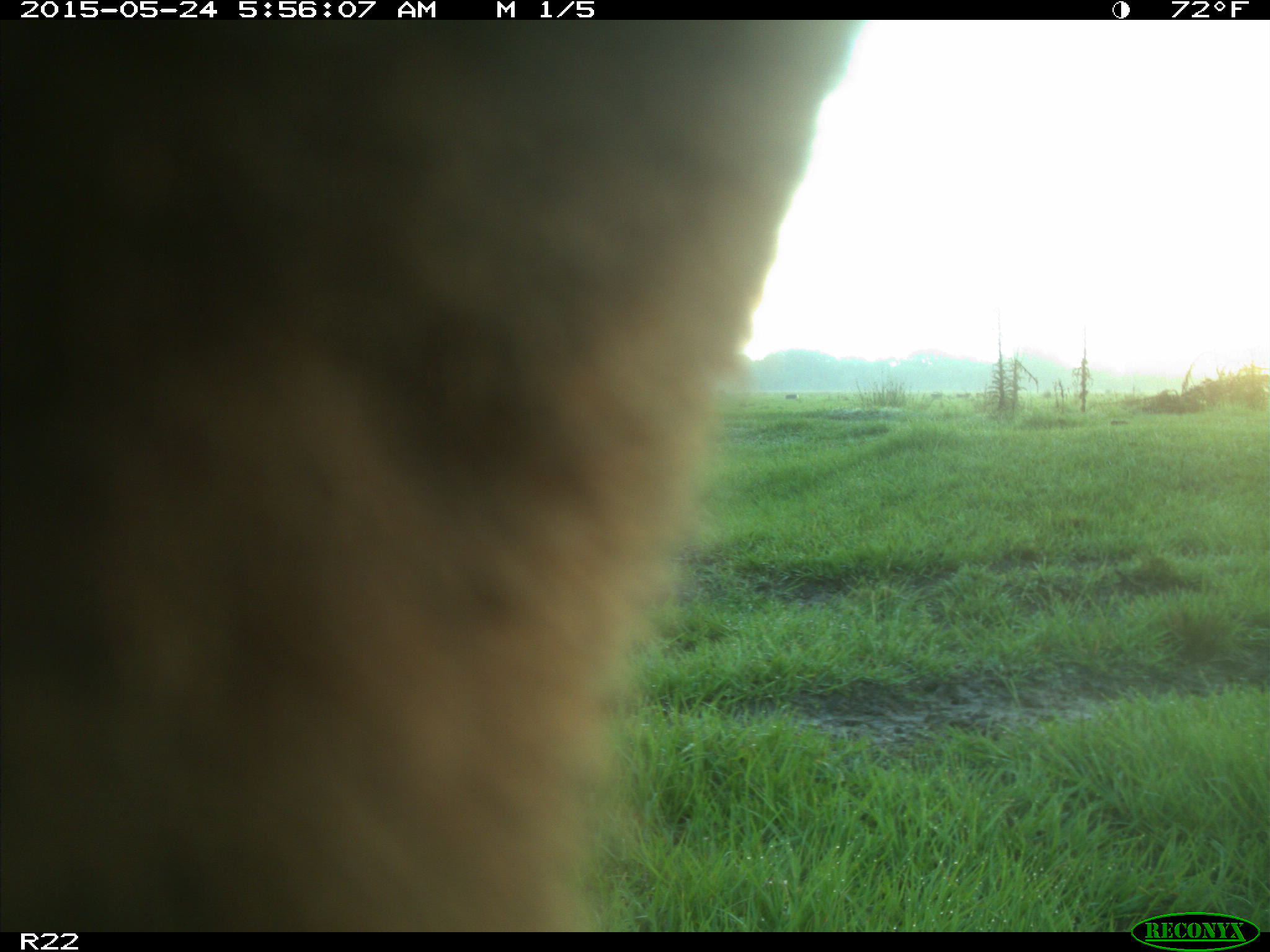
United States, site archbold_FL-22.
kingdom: Animalia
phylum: Chordata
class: Mammalia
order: Artiodactyla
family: Bovidae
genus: Bos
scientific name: Bos taurus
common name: domestic cow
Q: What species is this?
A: Bos taurus (domestic cow).